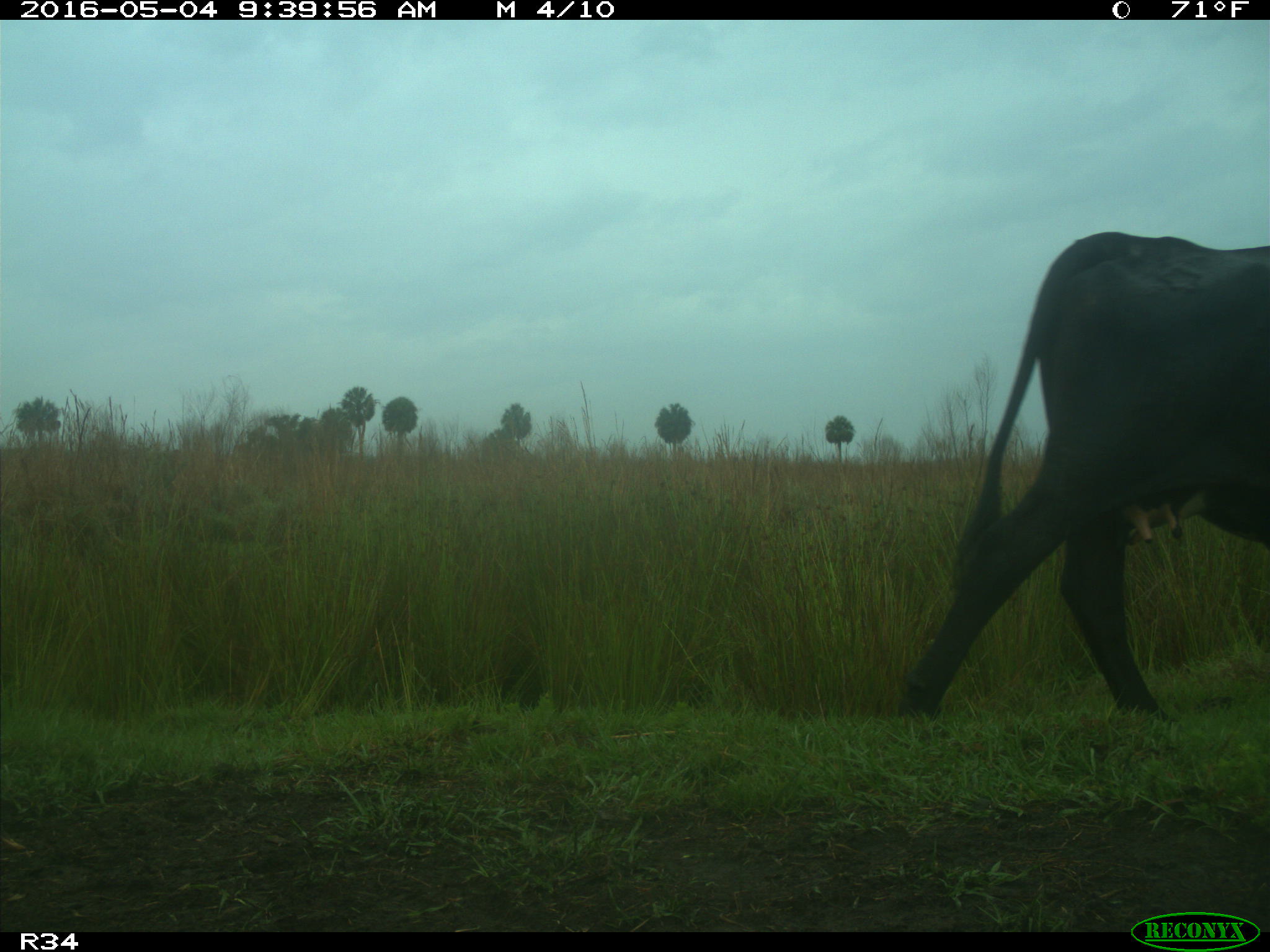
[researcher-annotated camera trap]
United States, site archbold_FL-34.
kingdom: Animalia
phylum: Chordata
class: Mammalia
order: Artiodactyla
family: Bovidae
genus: Bos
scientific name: Bos taurus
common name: domestic cow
Bos taurus (domestic cow).